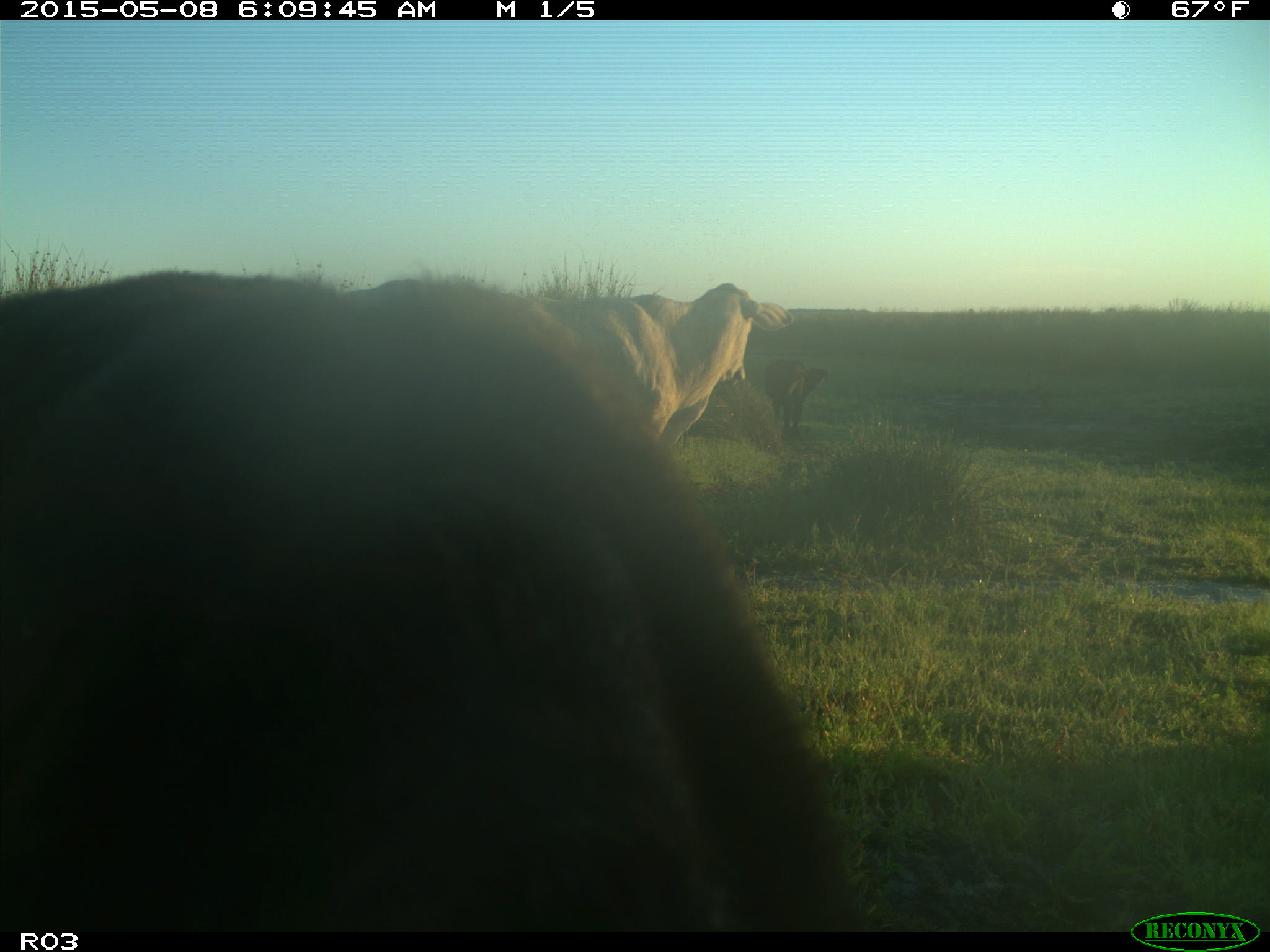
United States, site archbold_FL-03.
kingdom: Animalia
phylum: Chordata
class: Mammalia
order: Artiodactyla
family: Bovidae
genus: Bos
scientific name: Bos taurus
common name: domestic cow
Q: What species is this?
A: Bos taurus (domestic cow).